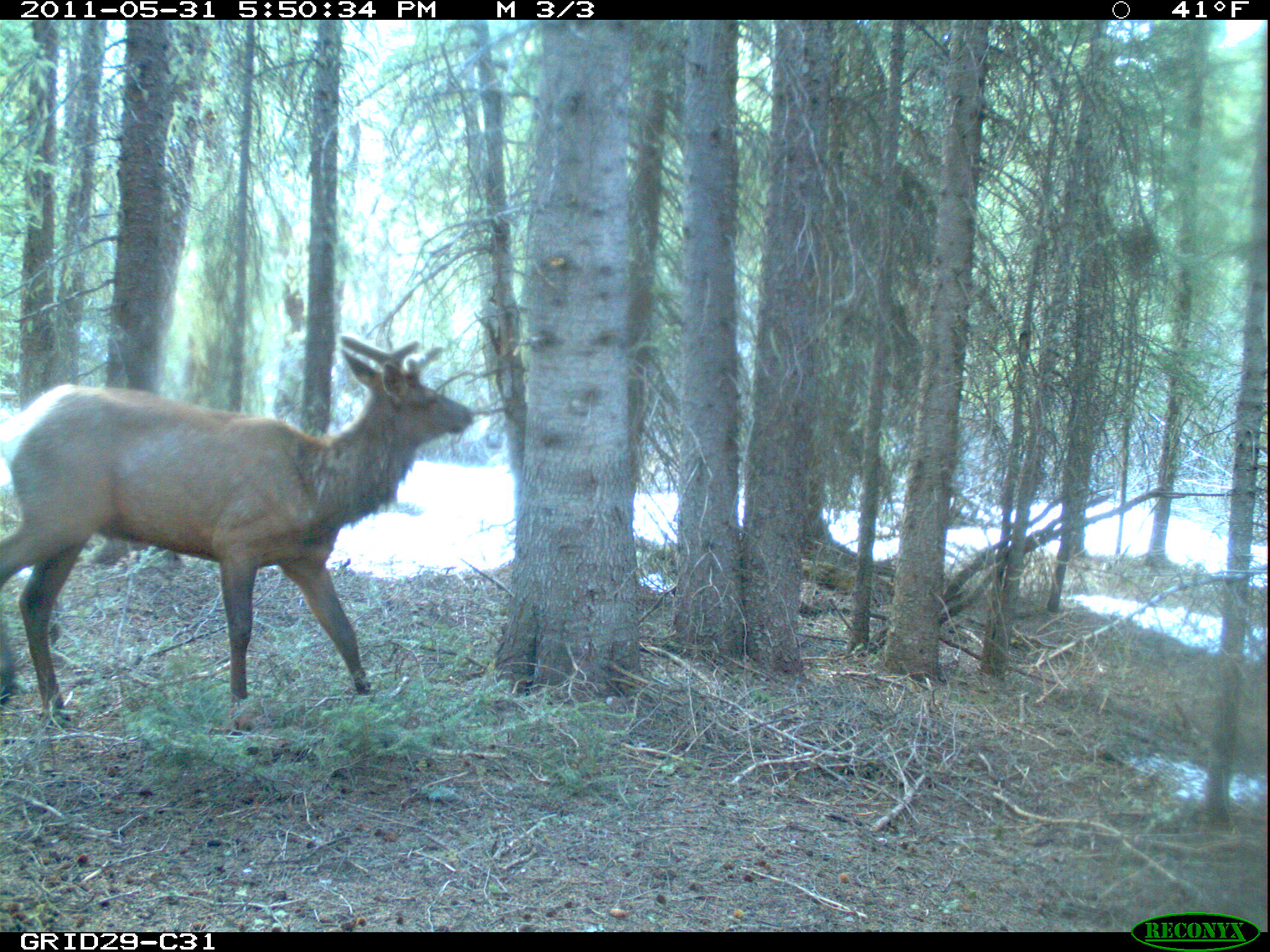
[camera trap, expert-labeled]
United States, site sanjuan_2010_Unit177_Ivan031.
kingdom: Animalia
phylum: Chordata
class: Mammalia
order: Artiodactyla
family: Cervidae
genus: Cervus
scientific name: Cervus elaphus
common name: red deer